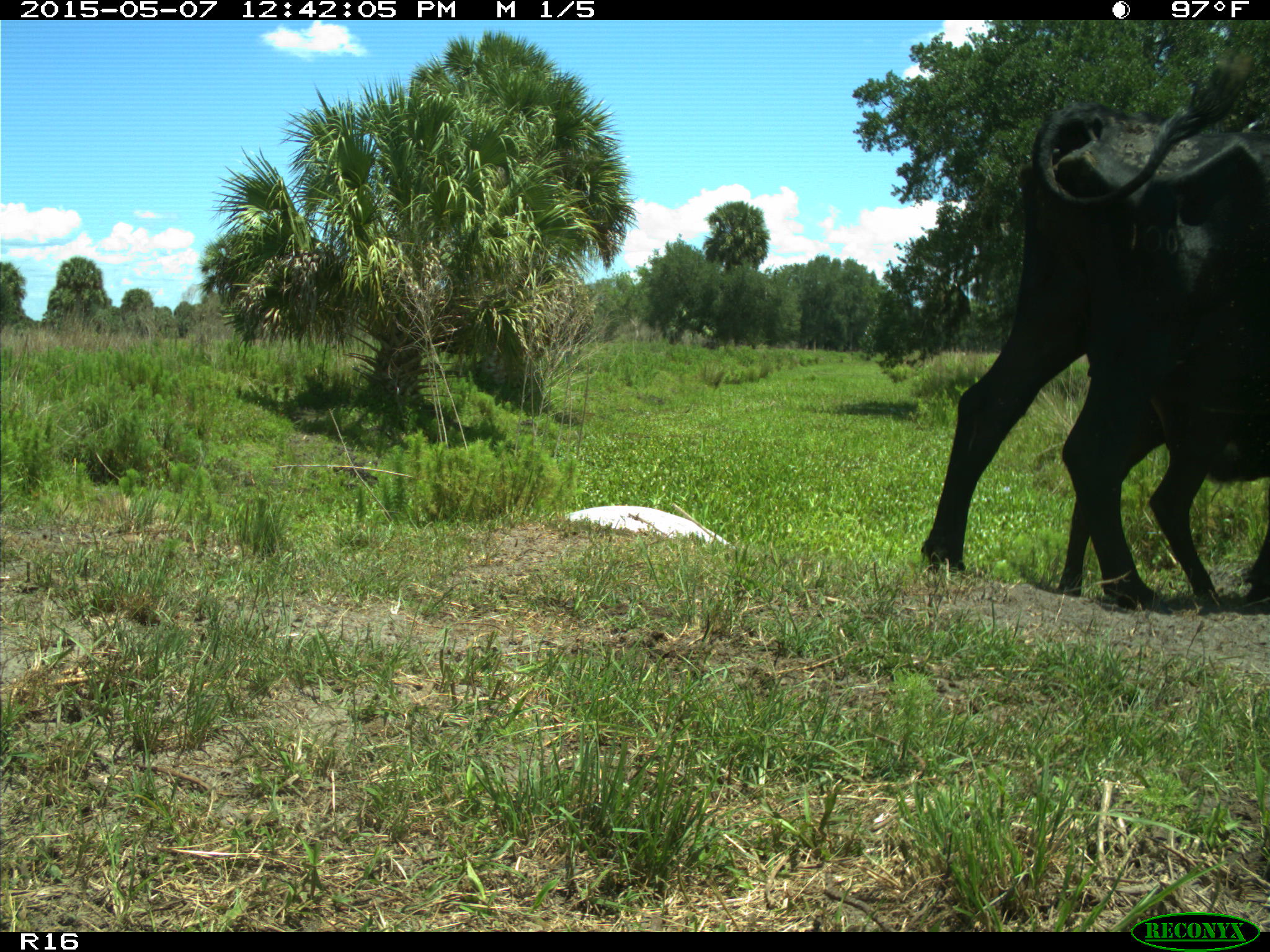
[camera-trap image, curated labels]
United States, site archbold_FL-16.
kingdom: Animalia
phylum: Chordata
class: Mammalia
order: Artiodactyla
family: Bovidae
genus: Bos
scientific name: Bos taurus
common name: domestic cow